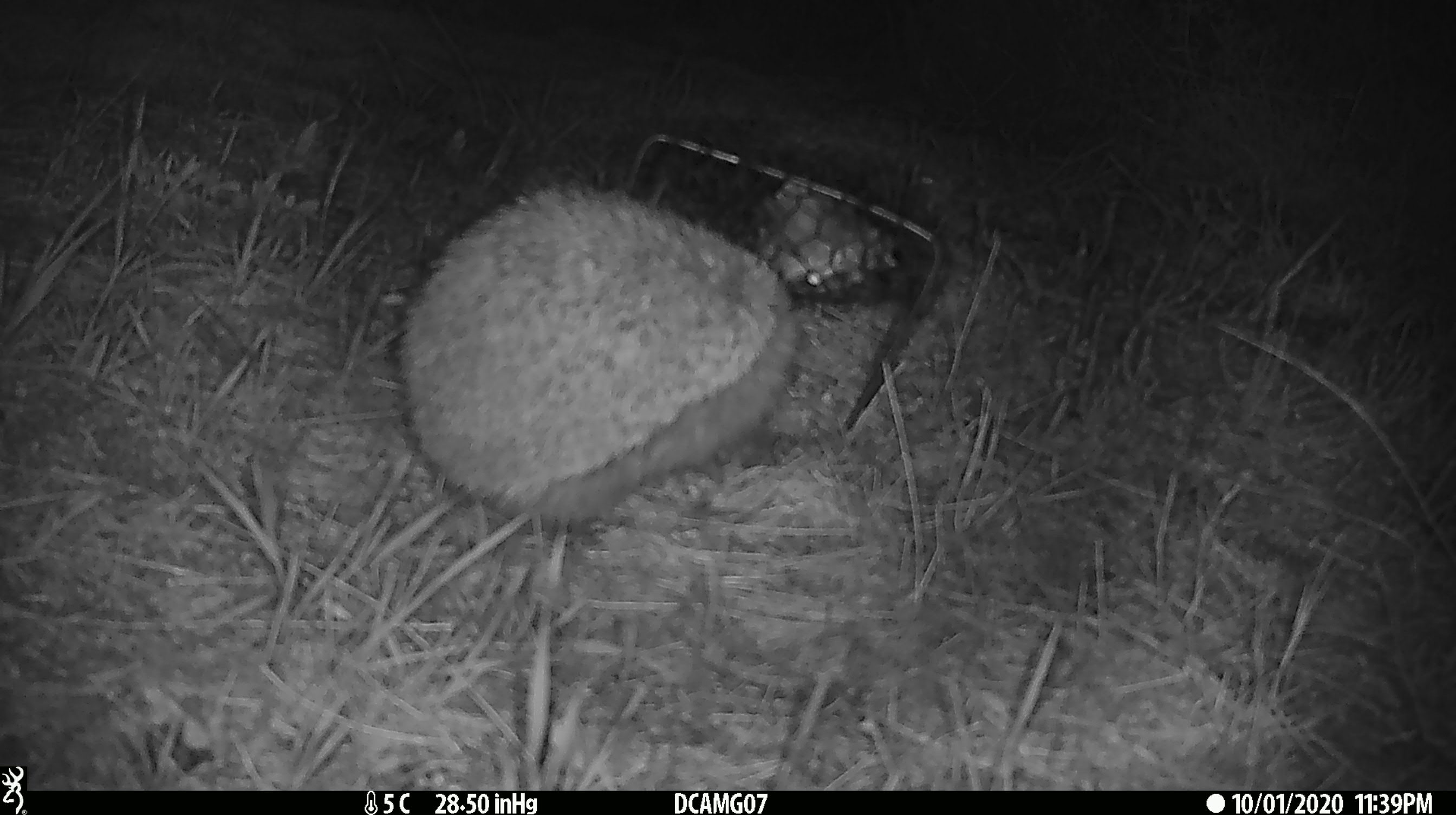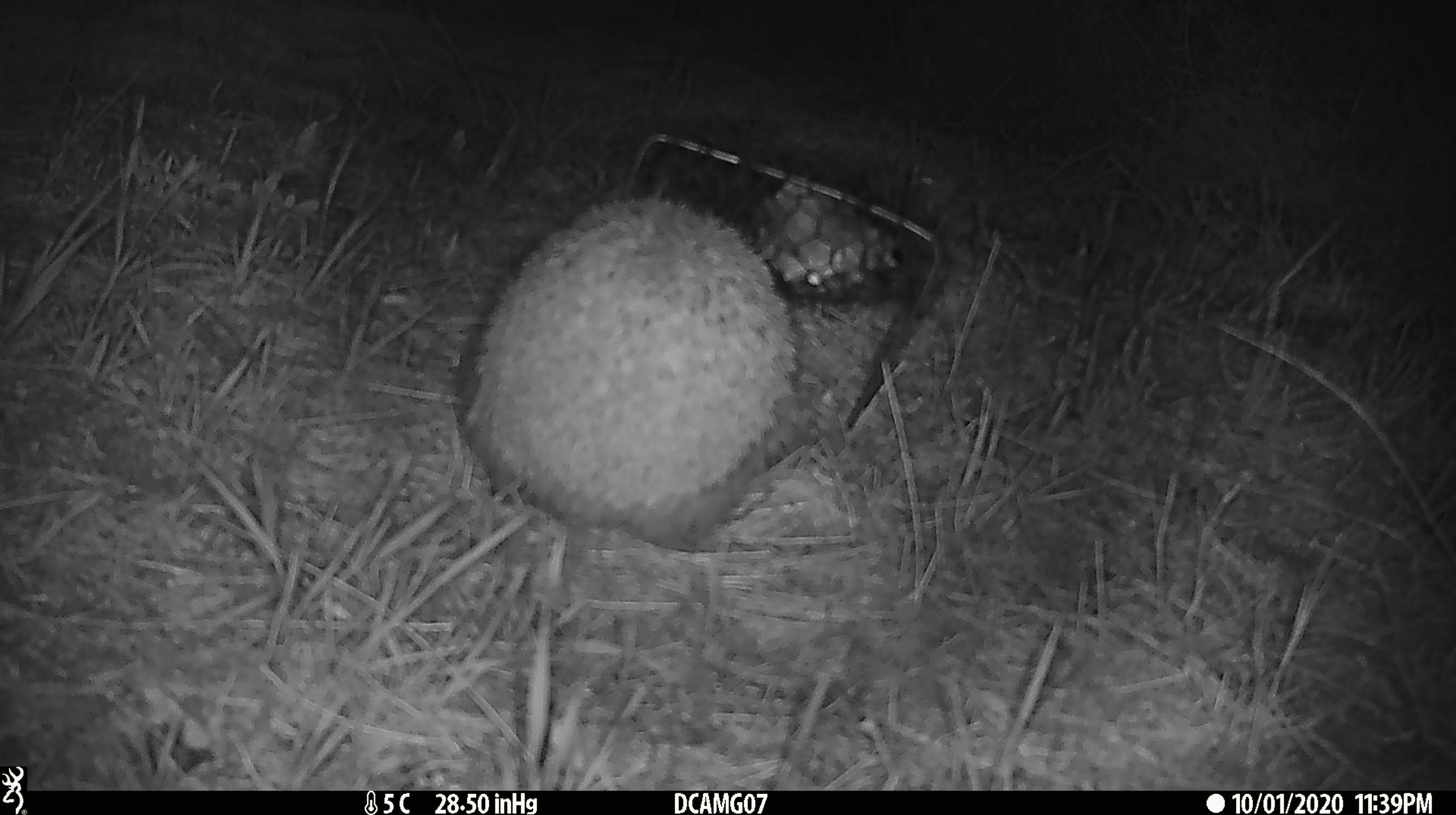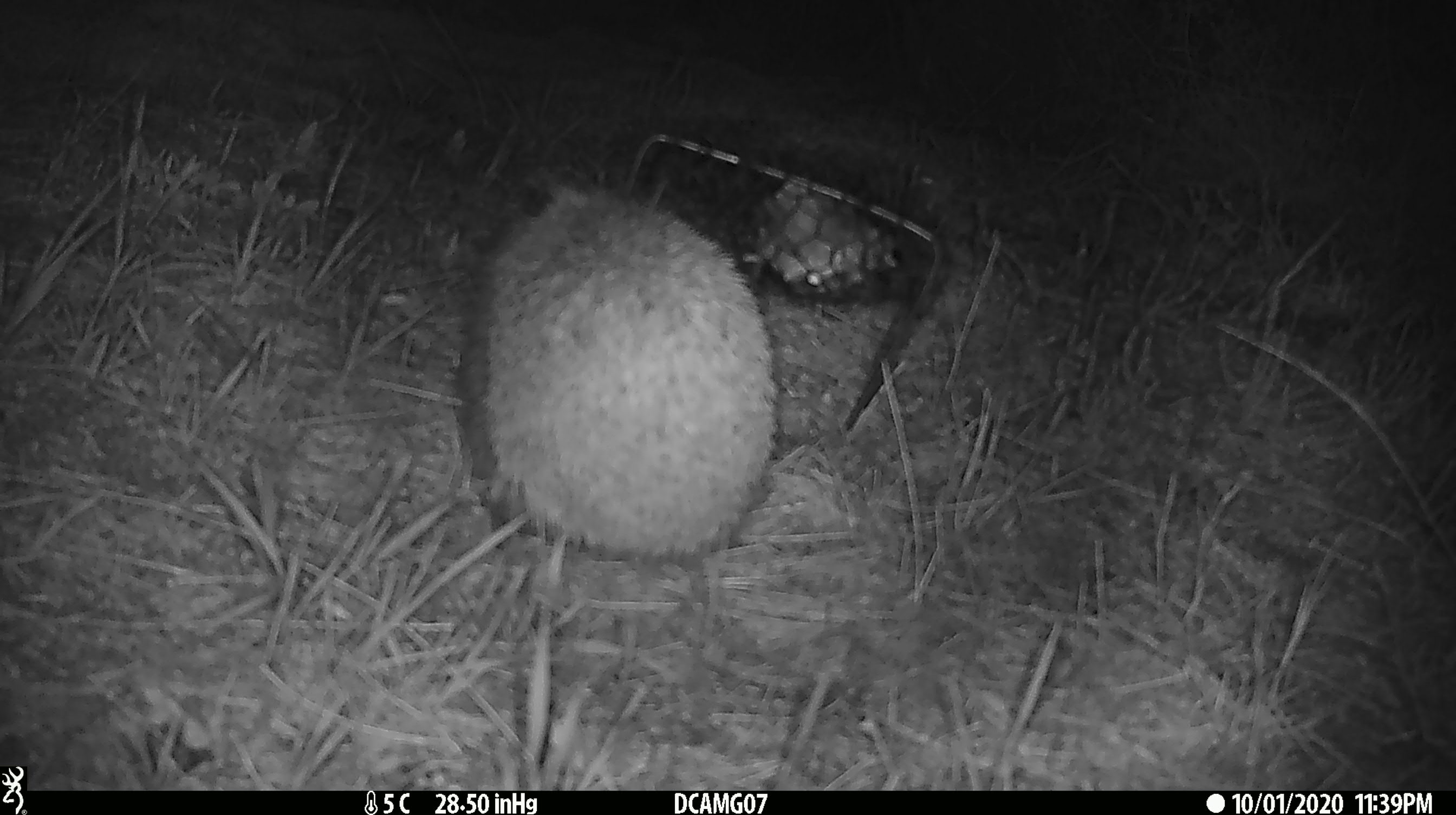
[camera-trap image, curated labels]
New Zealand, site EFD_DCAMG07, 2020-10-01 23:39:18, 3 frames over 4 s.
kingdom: Animalia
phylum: Chordata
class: Mammalia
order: Eulipotyphla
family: Erinaceidae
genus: Erinaceus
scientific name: Erinaceus europaeus europaeus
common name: european hedgehog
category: hedgehog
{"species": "hedgehog (european hedgehog) (Erinaceus europaeus europaeus)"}